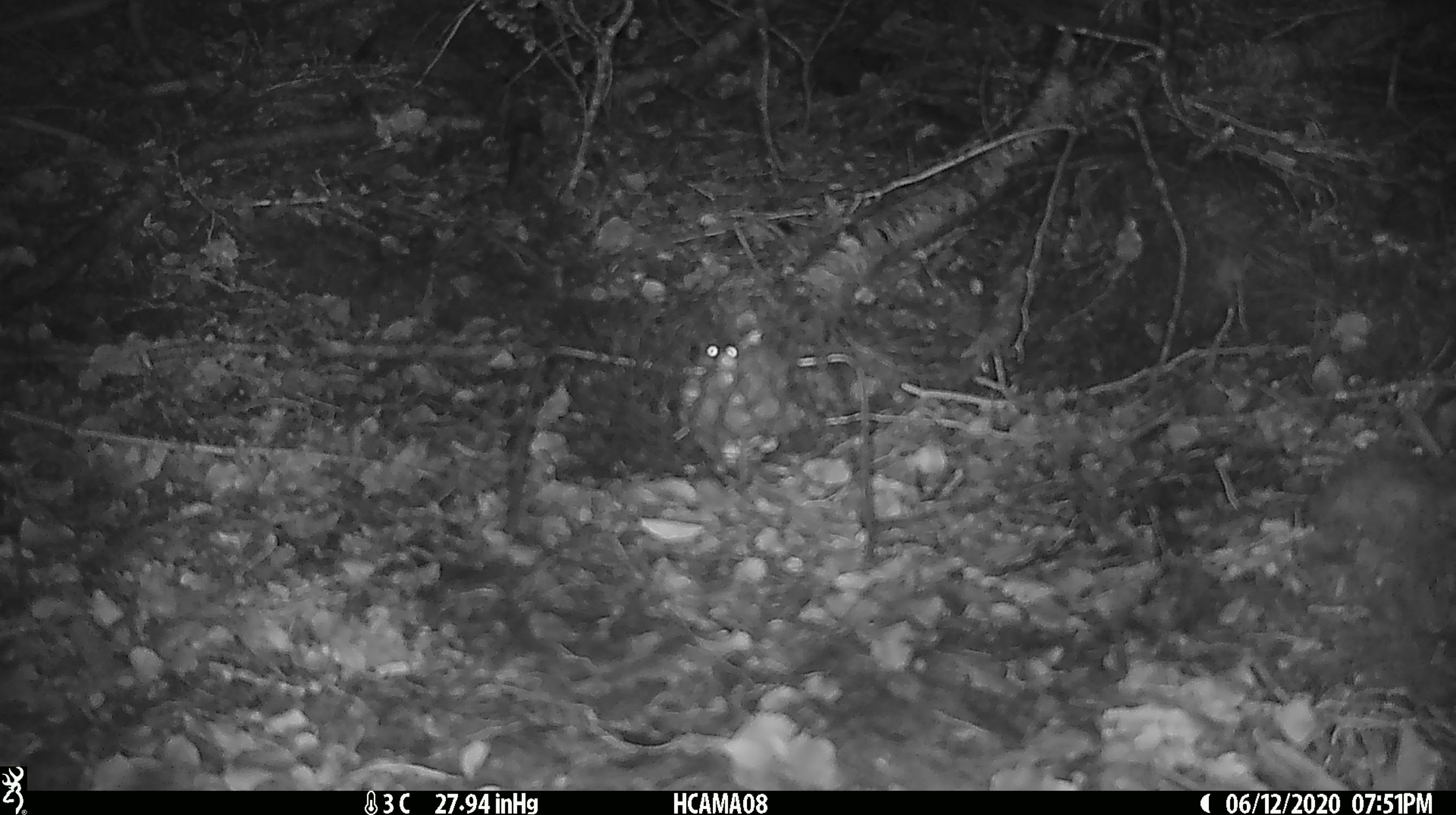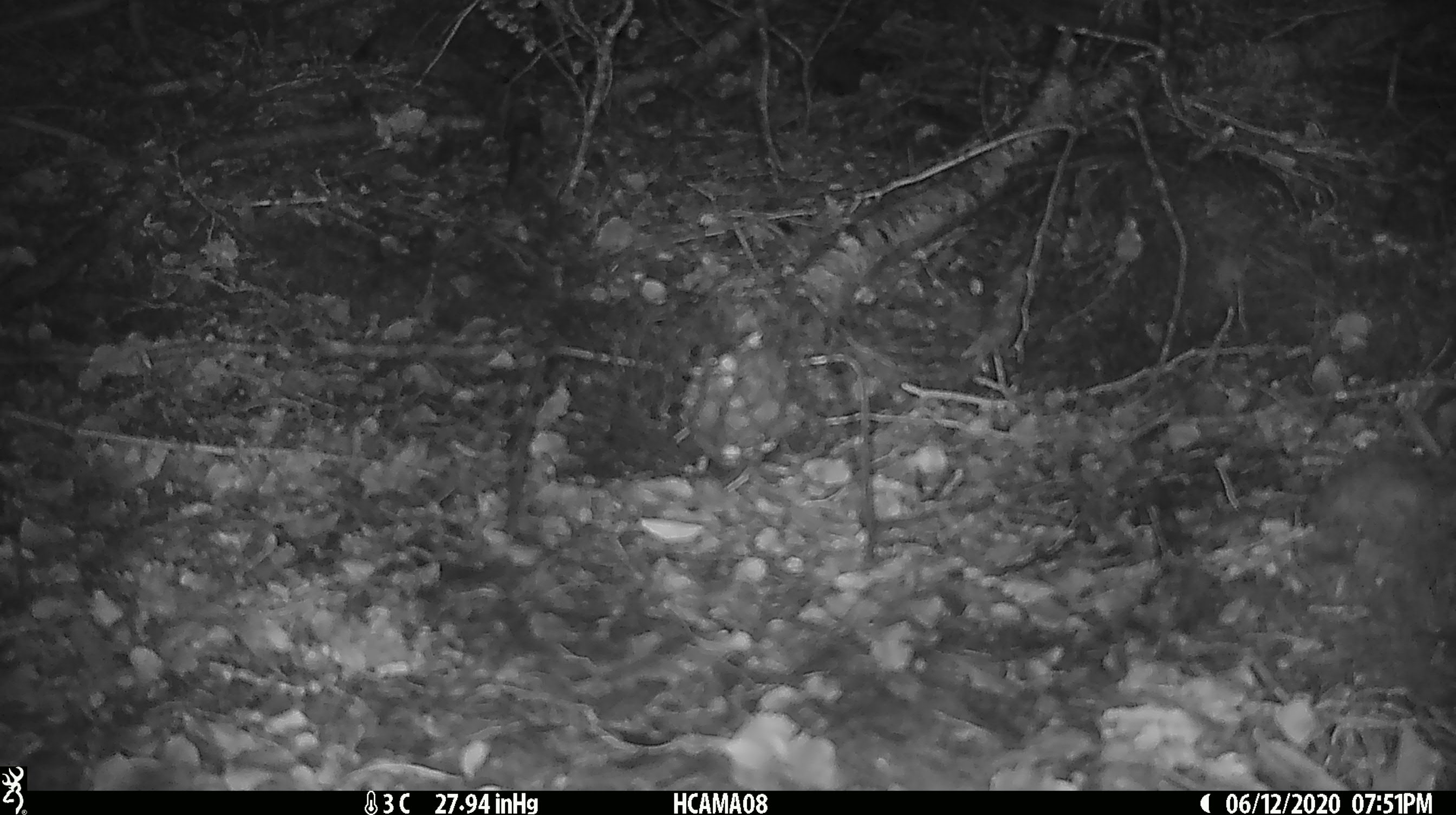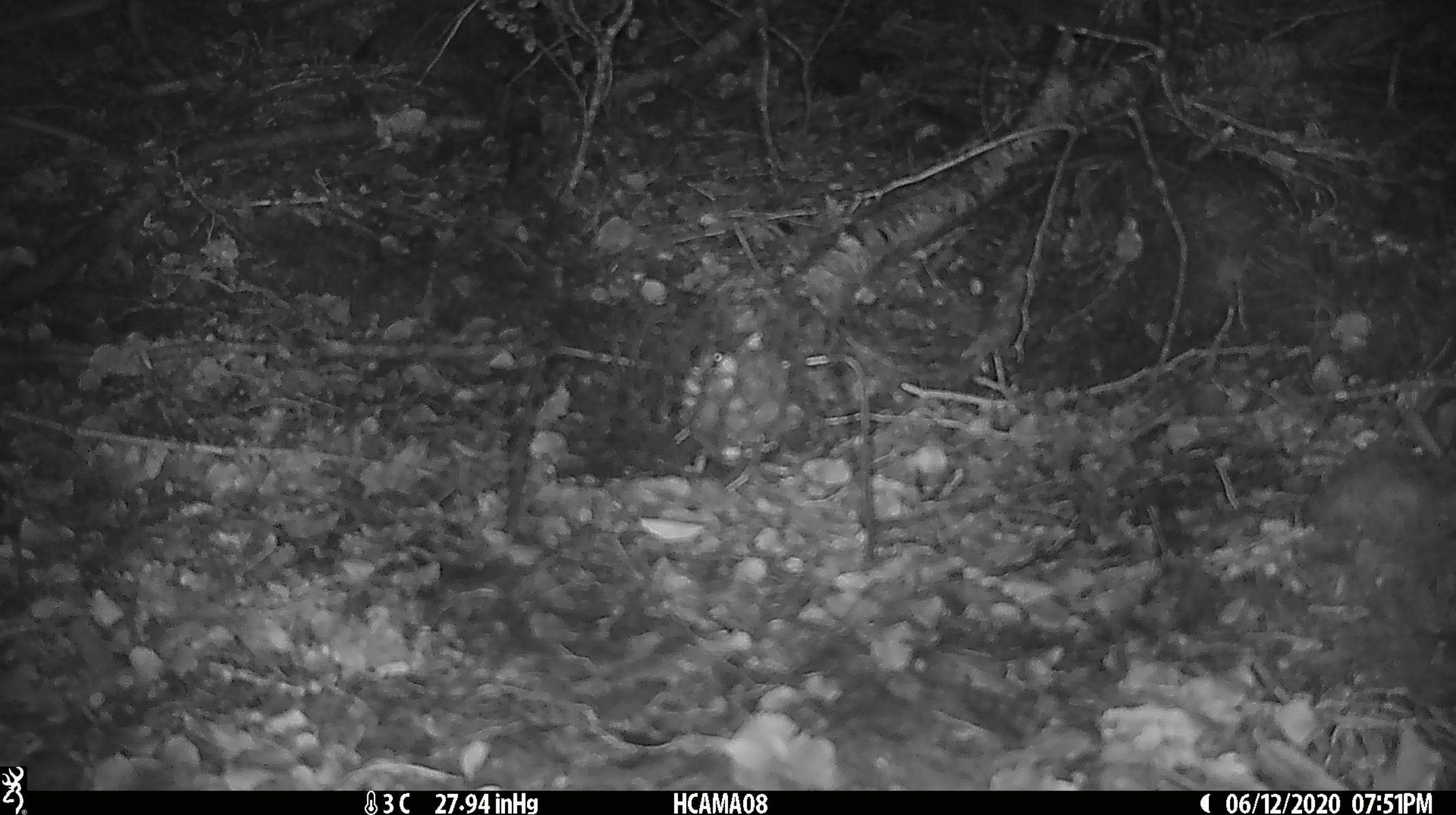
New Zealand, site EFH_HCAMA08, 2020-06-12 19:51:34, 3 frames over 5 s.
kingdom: Animalia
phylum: Chordata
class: Mammalia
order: Rodentia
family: Muridae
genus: Mus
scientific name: Mus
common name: mouse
Mouse (Mus).